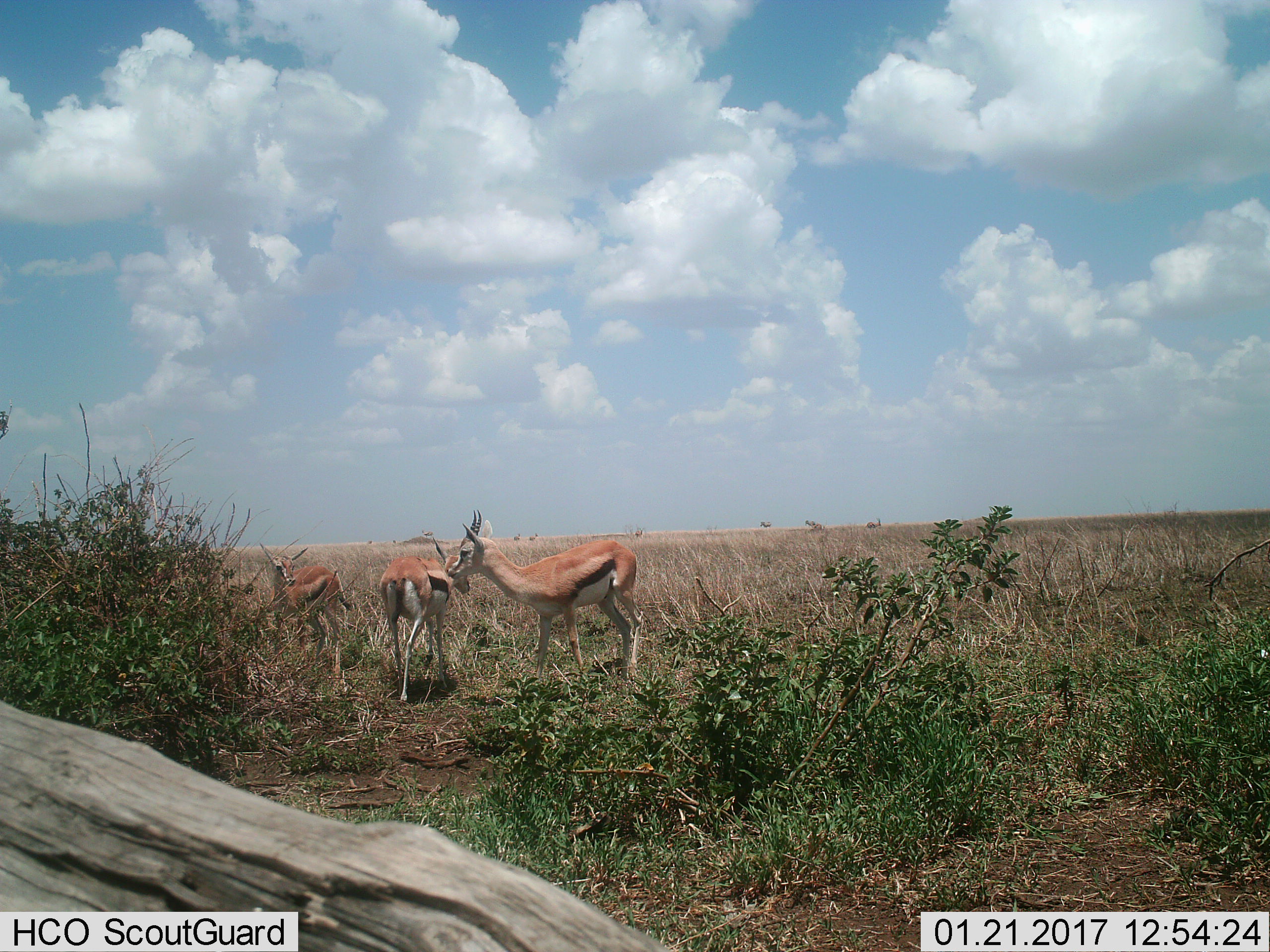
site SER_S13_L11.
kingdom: Animalia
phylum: Chordata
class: Mammalia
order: Artiodactyla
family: Bovidae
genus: Eudorcas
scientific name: Eudorcas thomsonii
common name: thomson's gazelle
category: gazellethomsons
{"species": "gazellethomsons (thomson's gazelle) (Eudorcas thomsonii)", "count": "3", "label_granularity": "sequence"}